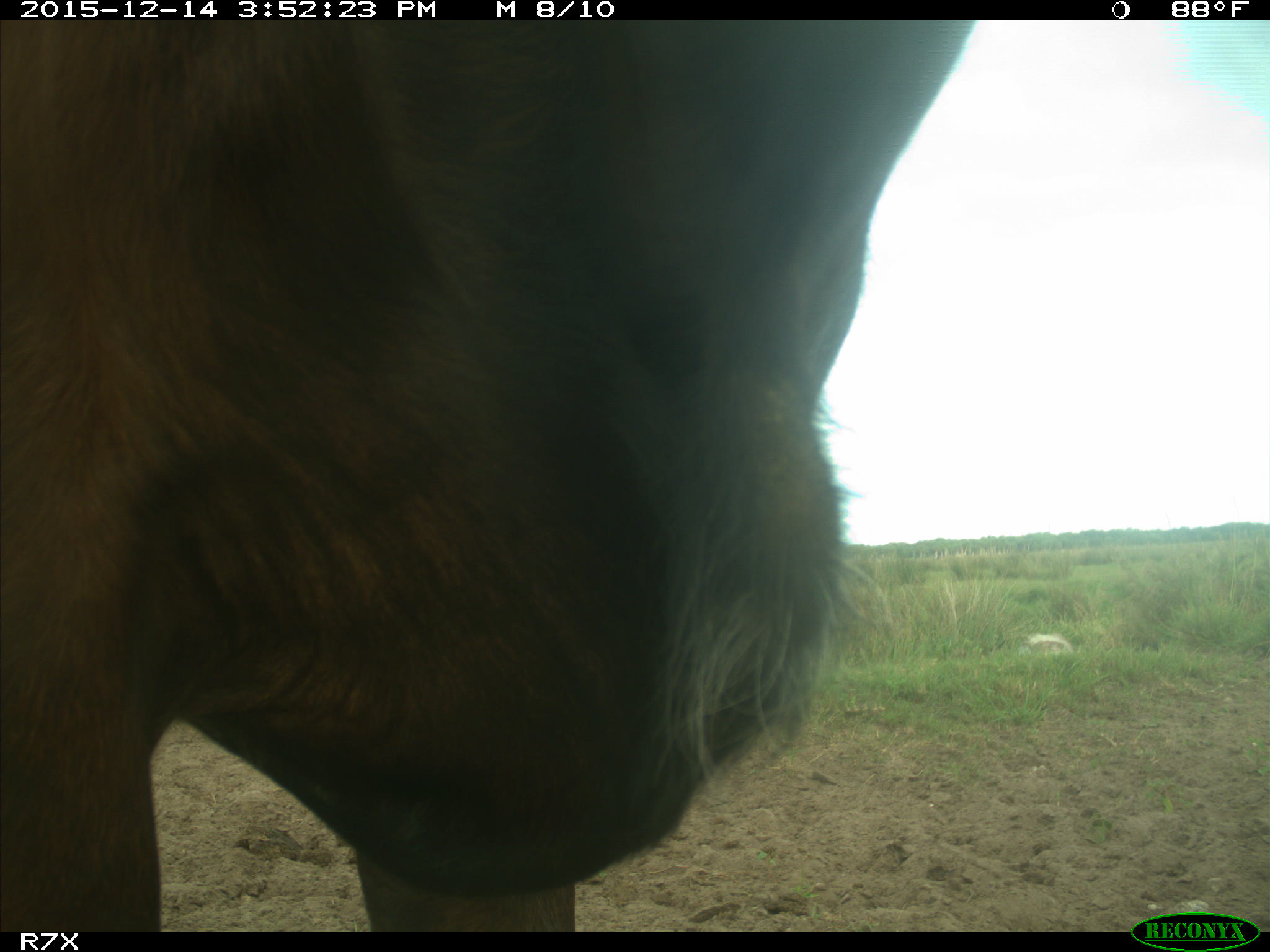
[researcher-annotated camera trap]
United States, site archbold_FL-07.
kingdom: Animalia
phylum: Chordata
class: Mammalia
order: Artiodactyla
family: Bovidae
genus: Bos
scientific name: Bos taurus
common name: domestic cow